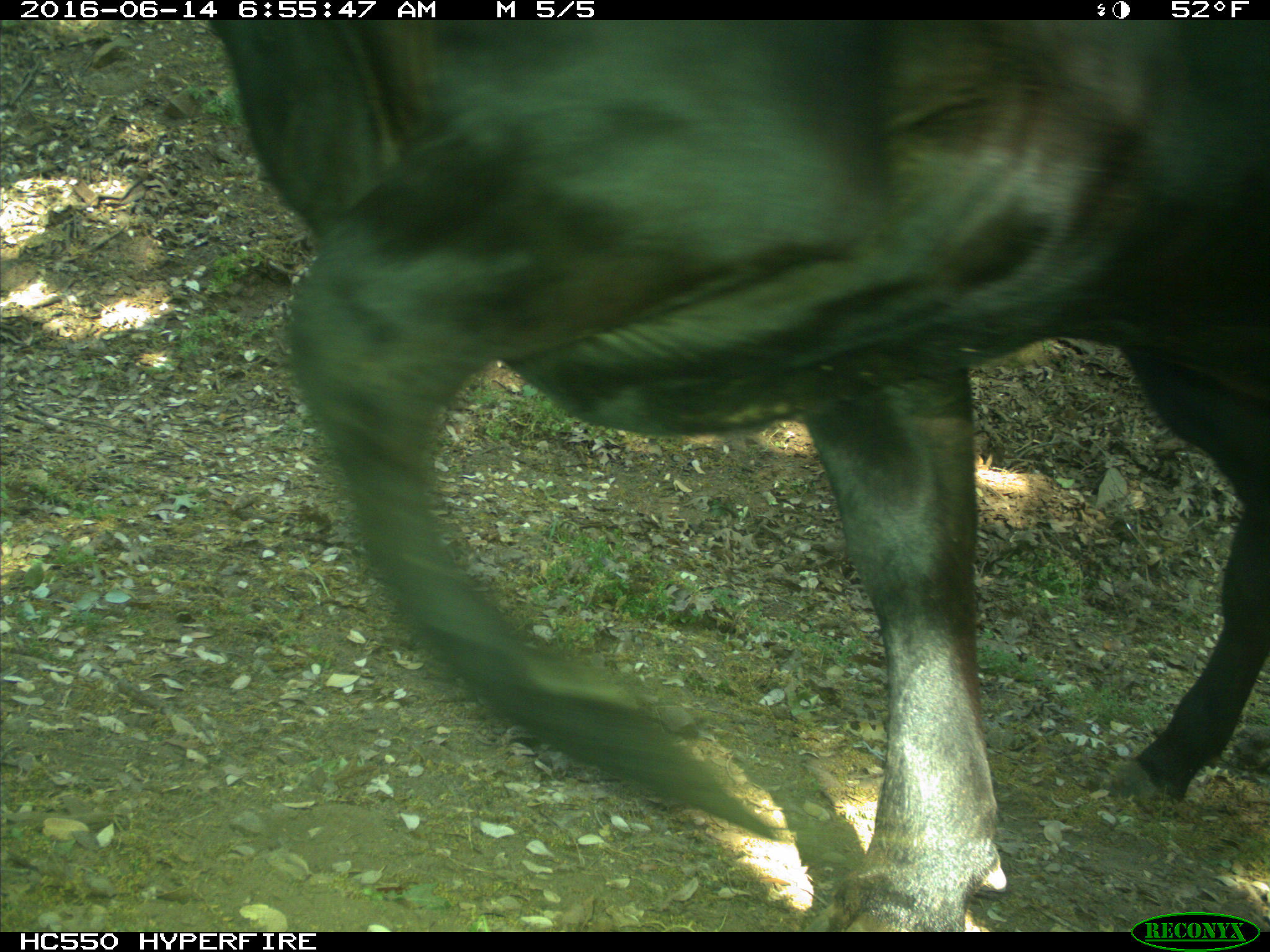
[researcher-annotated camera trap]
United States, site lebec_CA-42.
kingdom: Animalia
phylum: Chordata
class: Mammalia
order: Artiodactyla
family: Bovidae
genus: Bos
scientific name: Bos taurus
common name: domestic cow